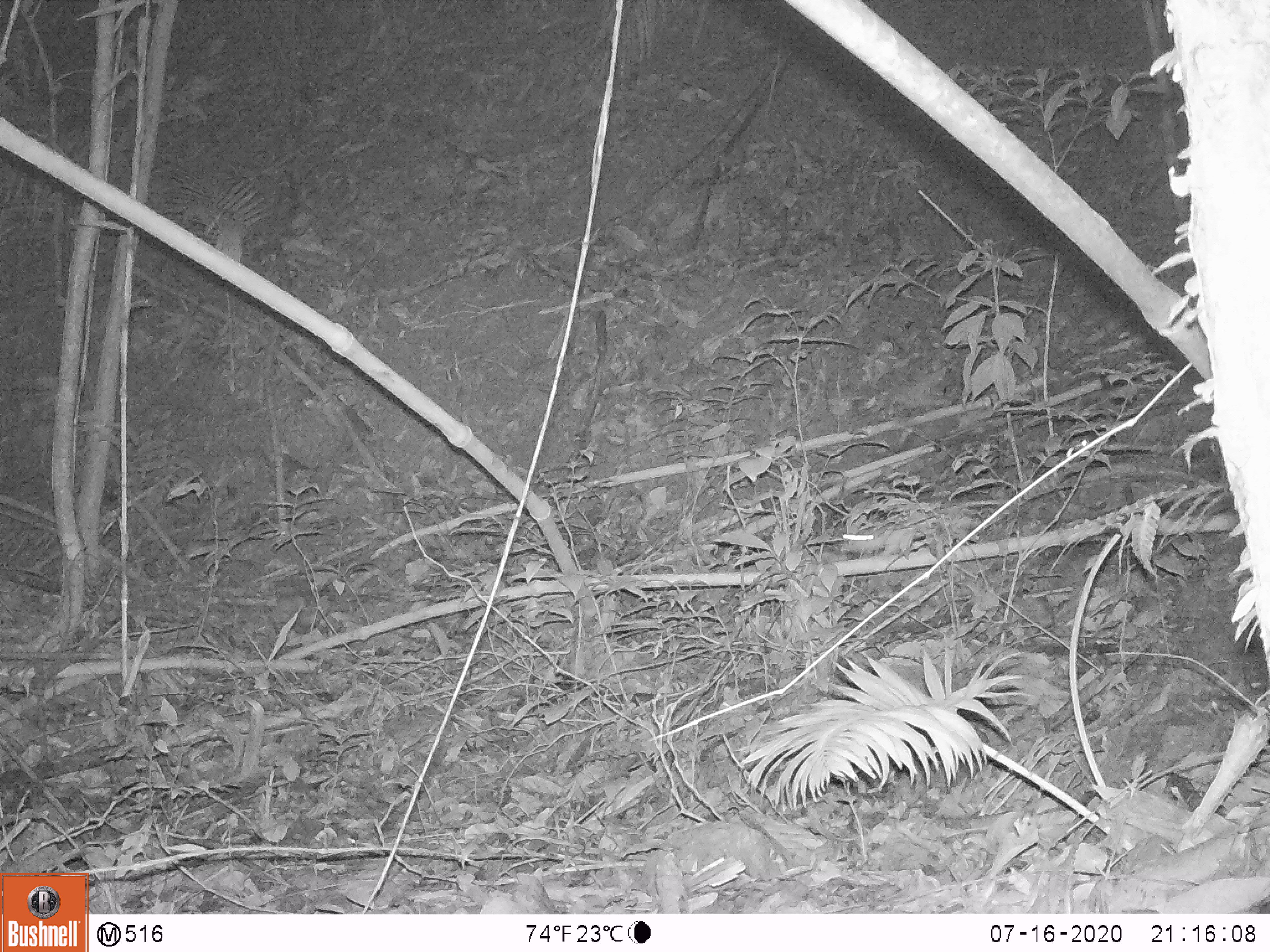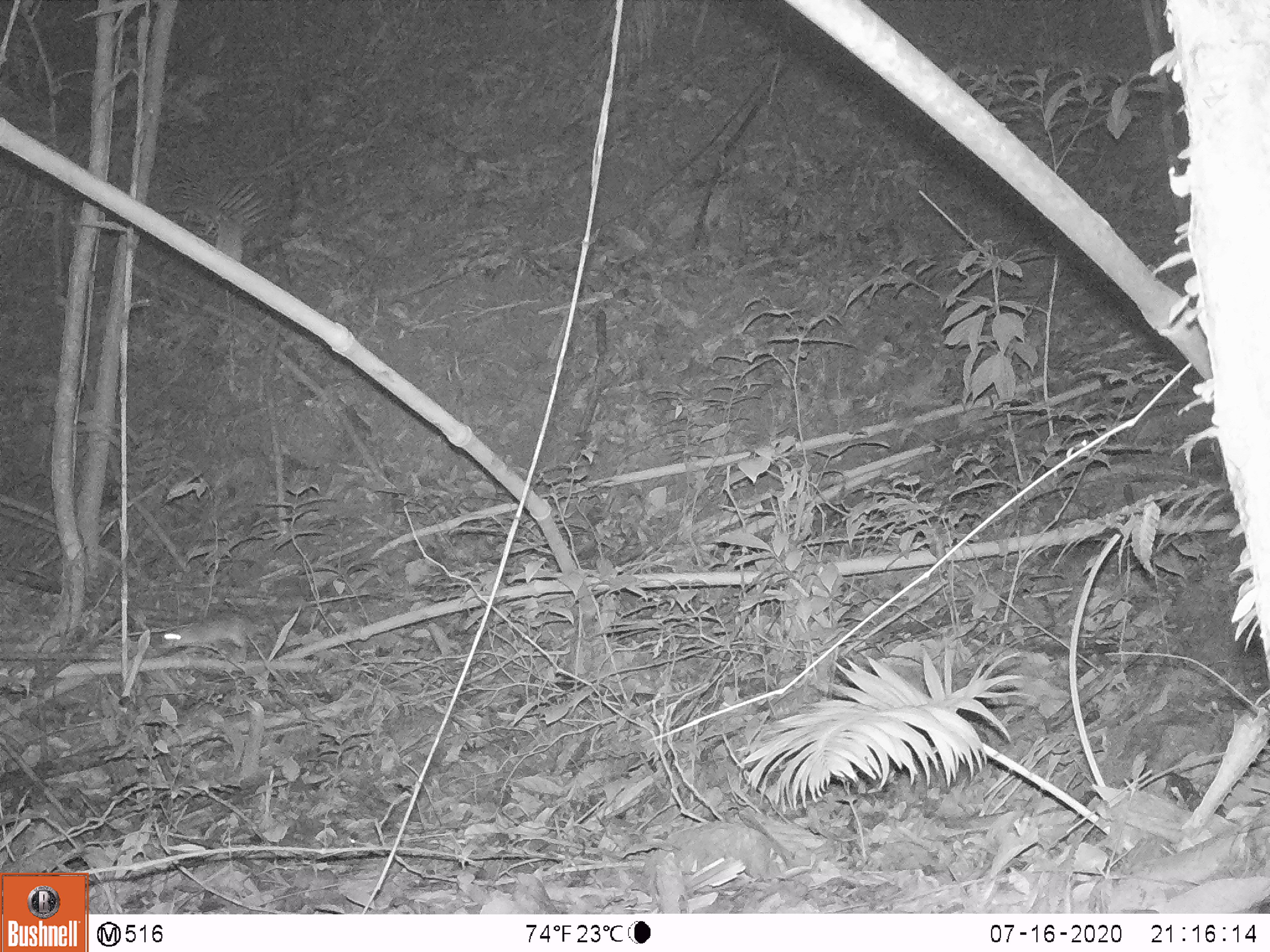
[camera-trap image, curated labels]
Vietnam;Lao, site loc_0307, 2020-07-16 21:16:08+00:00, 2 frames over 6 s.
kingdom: Animalia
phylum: Chordata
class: Mammalia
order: Rodentia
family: Muridae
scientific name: Muridae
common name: old-world mice and rats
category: unidentified murid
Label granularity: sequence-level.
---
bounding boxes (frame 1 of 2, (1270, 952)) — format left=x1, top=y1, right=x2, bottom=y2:
unidentified murid: left=840, top=500, right=1000, bottom=553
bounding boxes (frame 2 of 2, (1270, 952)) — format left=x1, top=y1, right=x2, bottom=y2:
unidentified murid: left=163, top=613, right=274, bottom=664